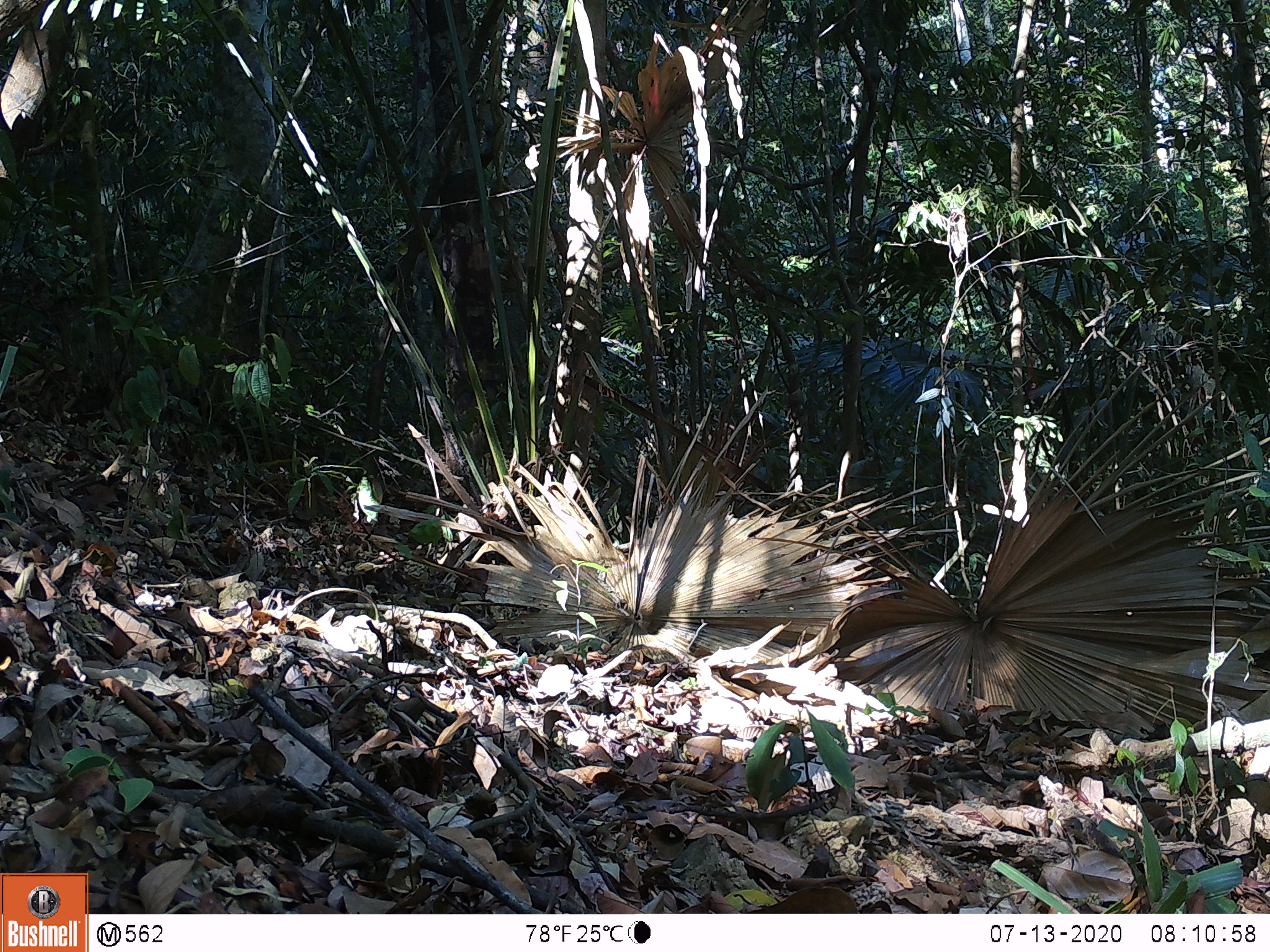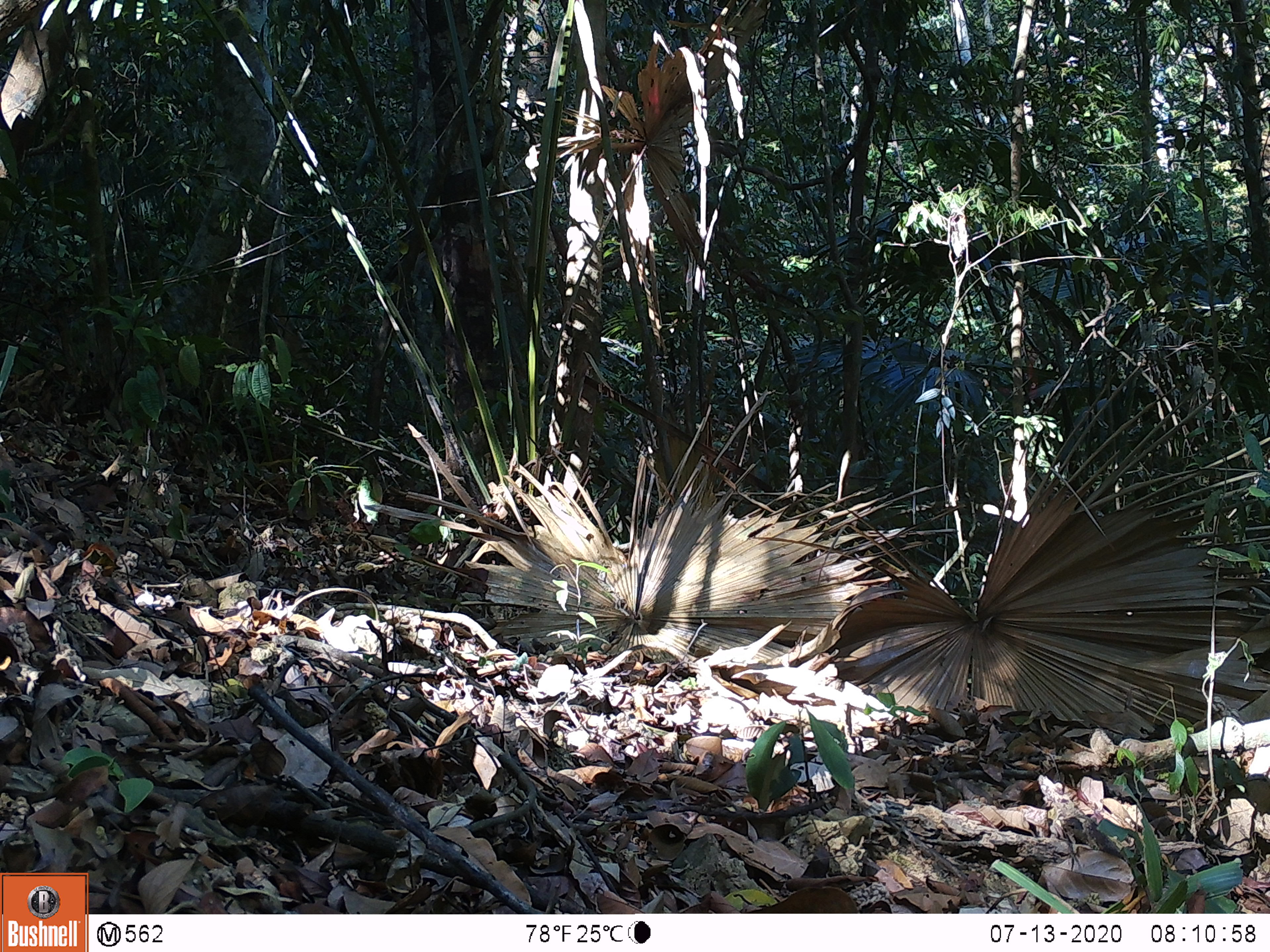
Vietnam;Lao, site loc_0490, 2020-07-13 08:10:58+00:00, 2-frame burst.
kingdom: Animalia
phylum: Chordata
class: Mammalia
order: Artiodactyla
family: Suidae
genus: Sus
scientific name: Sus scrofa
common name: eurasian wild pig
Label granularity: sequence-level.